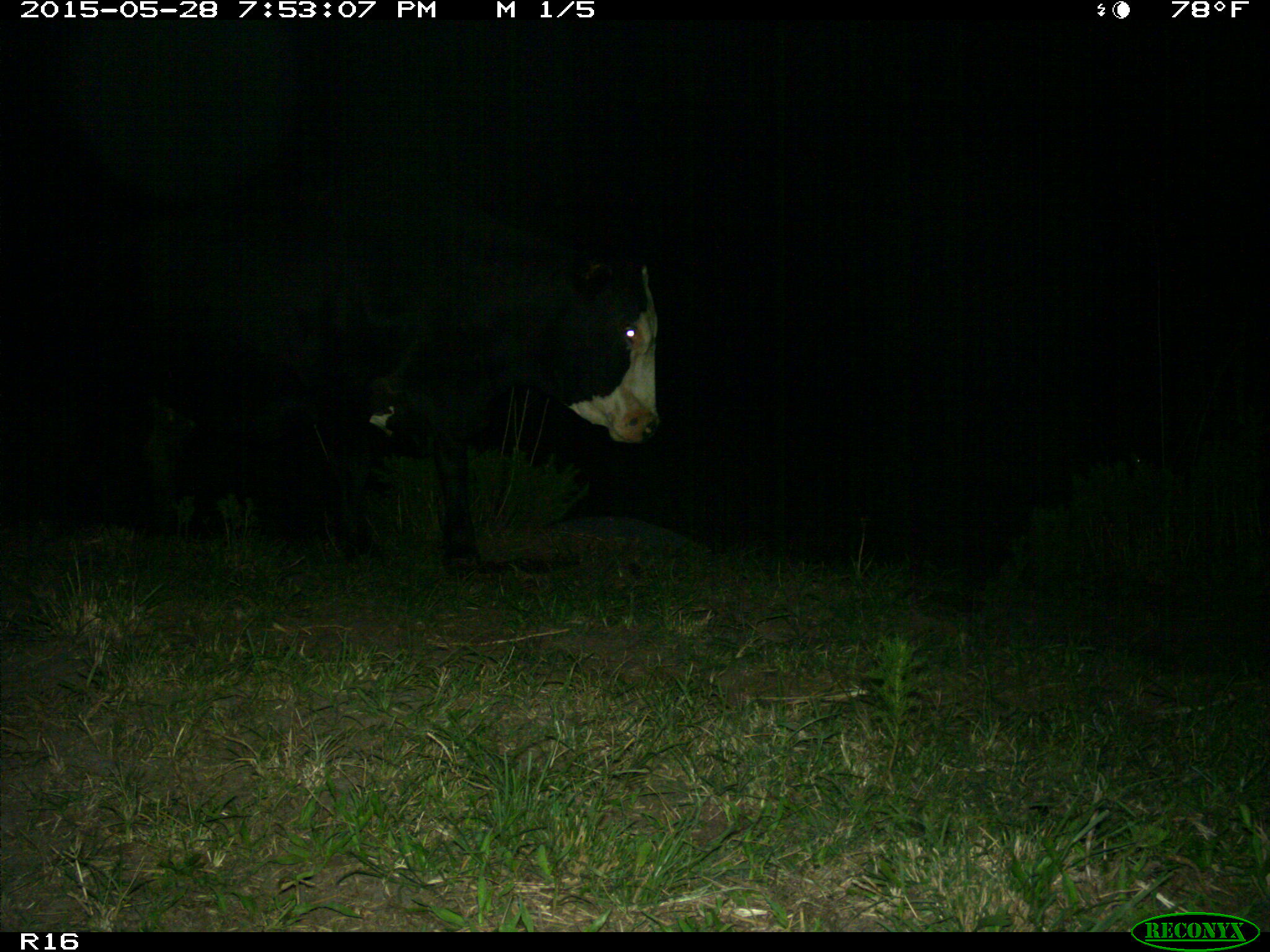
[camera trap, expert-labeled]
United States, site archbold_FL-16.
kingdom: Animalia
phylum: Chordata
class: Mammalia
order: Artiodactyla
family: Bovidae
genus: Bos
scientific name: Bos taurus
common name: domestic cow